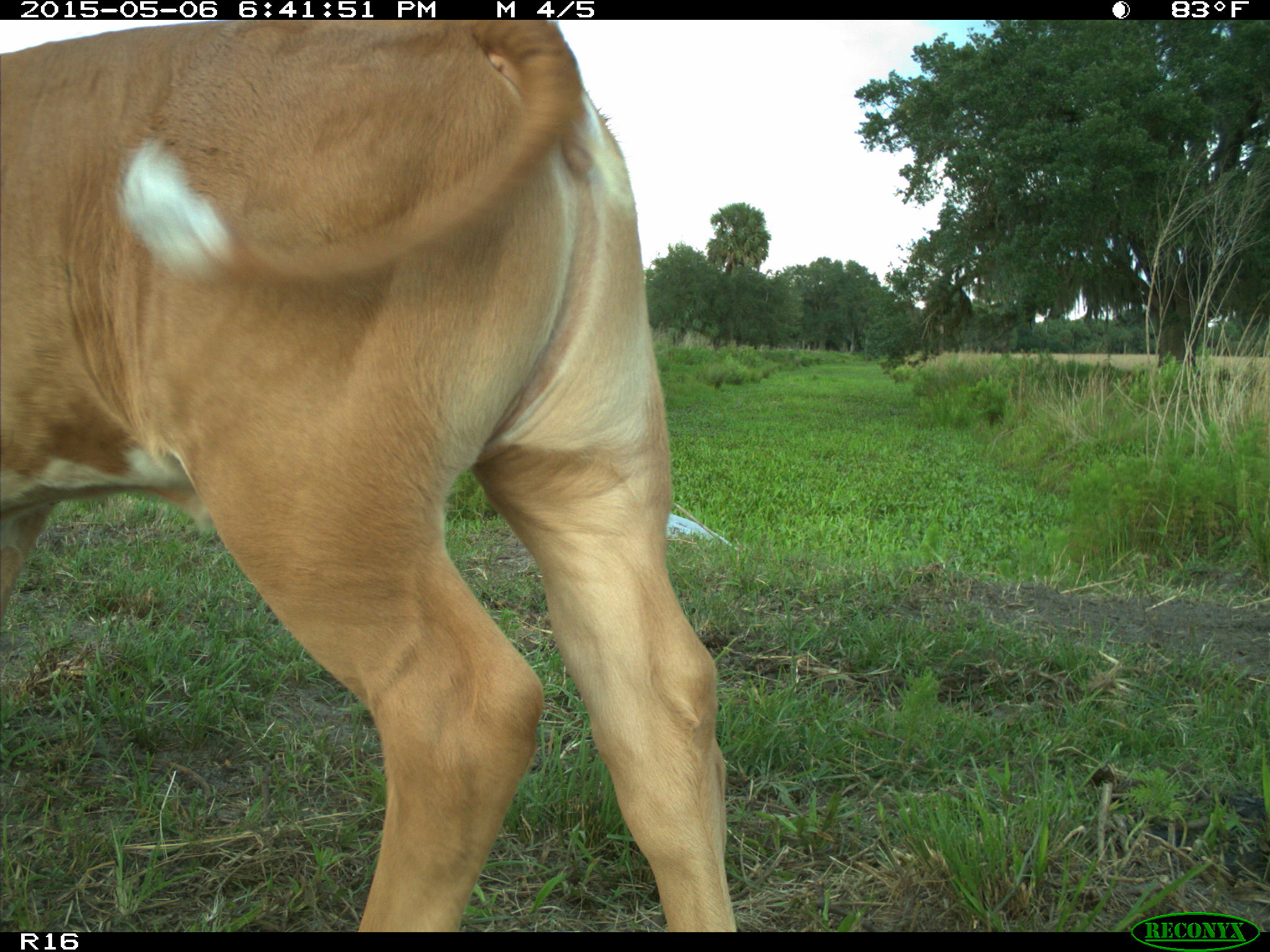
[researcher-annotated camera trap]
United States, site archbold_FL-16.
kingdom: Animalia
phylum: Chordata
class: Mammalia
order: Artiodactyla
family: Bovidae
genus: Bos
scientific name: Bos taurus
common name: domestic cow